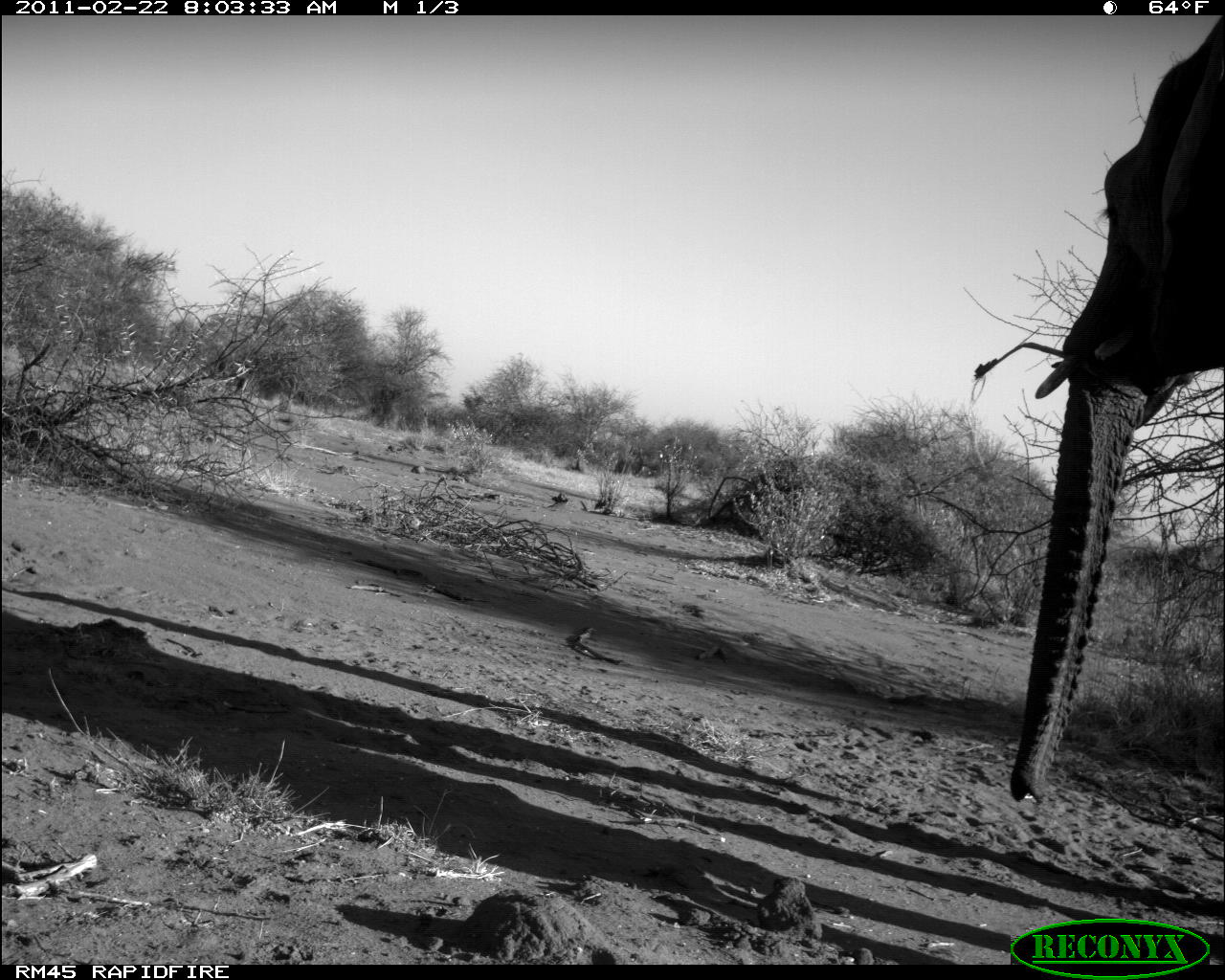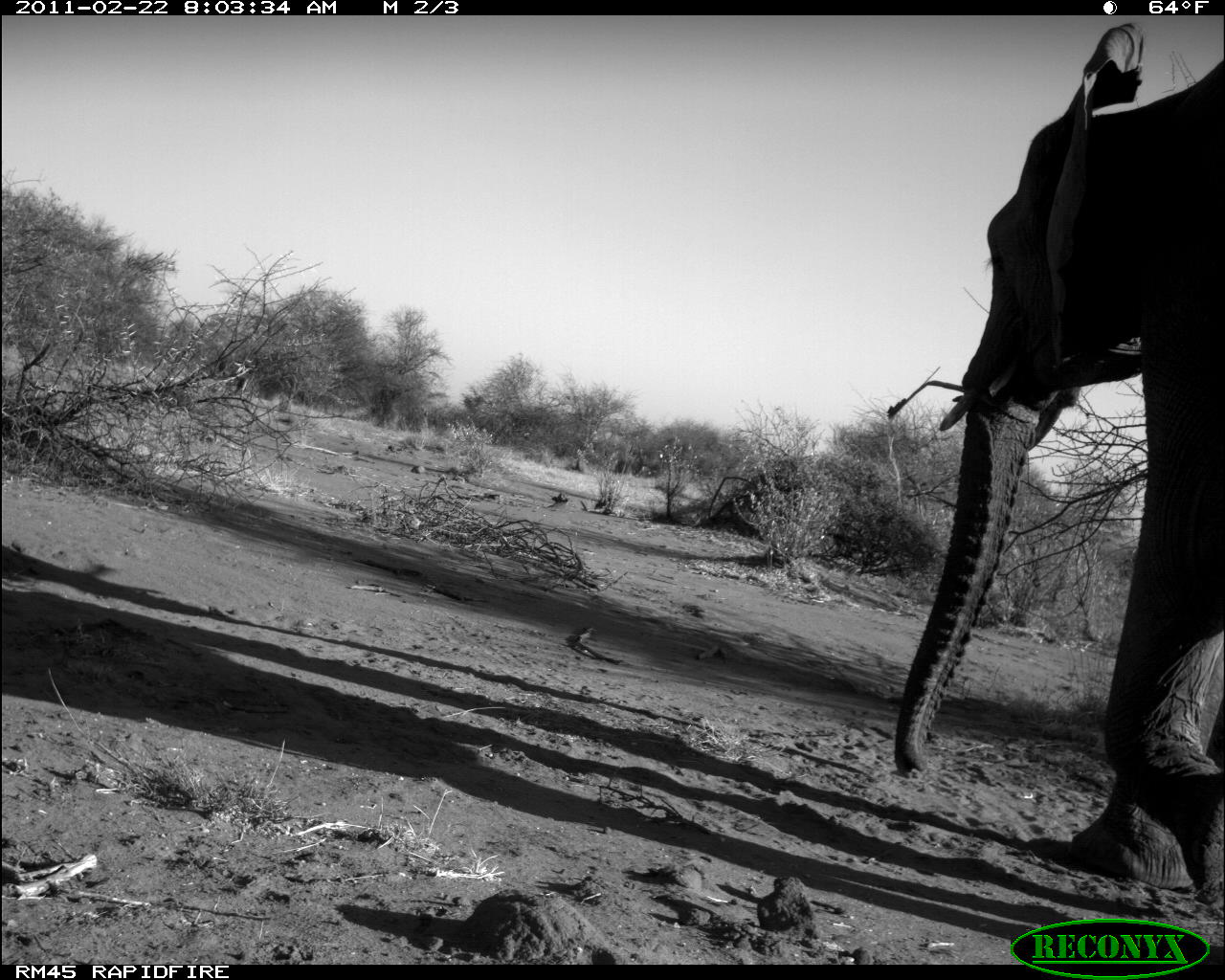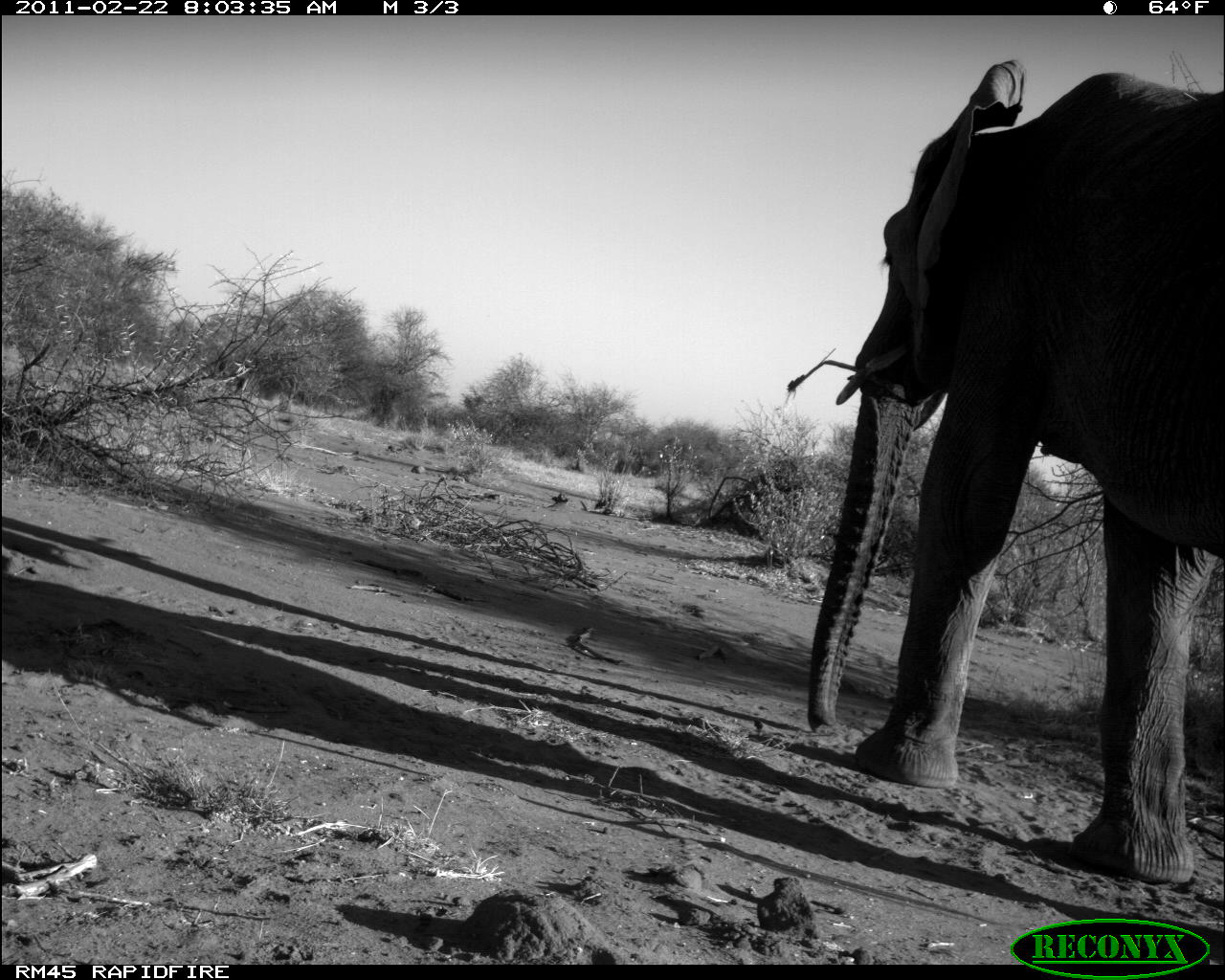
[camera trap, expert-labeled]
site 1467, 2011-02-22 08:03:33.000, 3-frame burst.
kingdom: Animalia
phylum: Chordata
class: Mammalia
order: Proboscidea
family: Elephantidae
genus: Loxodonta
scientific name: Loxodonta africana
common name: african bush elephant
Loxodonta africana (african bush elephant), count 1.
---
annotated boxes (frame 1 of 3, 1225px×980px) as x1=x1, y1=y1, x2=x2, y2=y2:
loxodonta africana: x1=1003, y1=14, x2=1224, y2=804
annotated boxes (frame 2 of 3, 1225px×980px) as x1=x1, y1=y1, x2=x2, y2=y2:
loxodonta africana: x1=891, y1=20, x2=1224, y2=897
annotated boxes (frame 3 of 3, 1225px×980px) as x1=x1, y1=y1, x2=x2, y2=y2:
loxodonta africana: x1=804, y1=57, x2=1218, y2=883